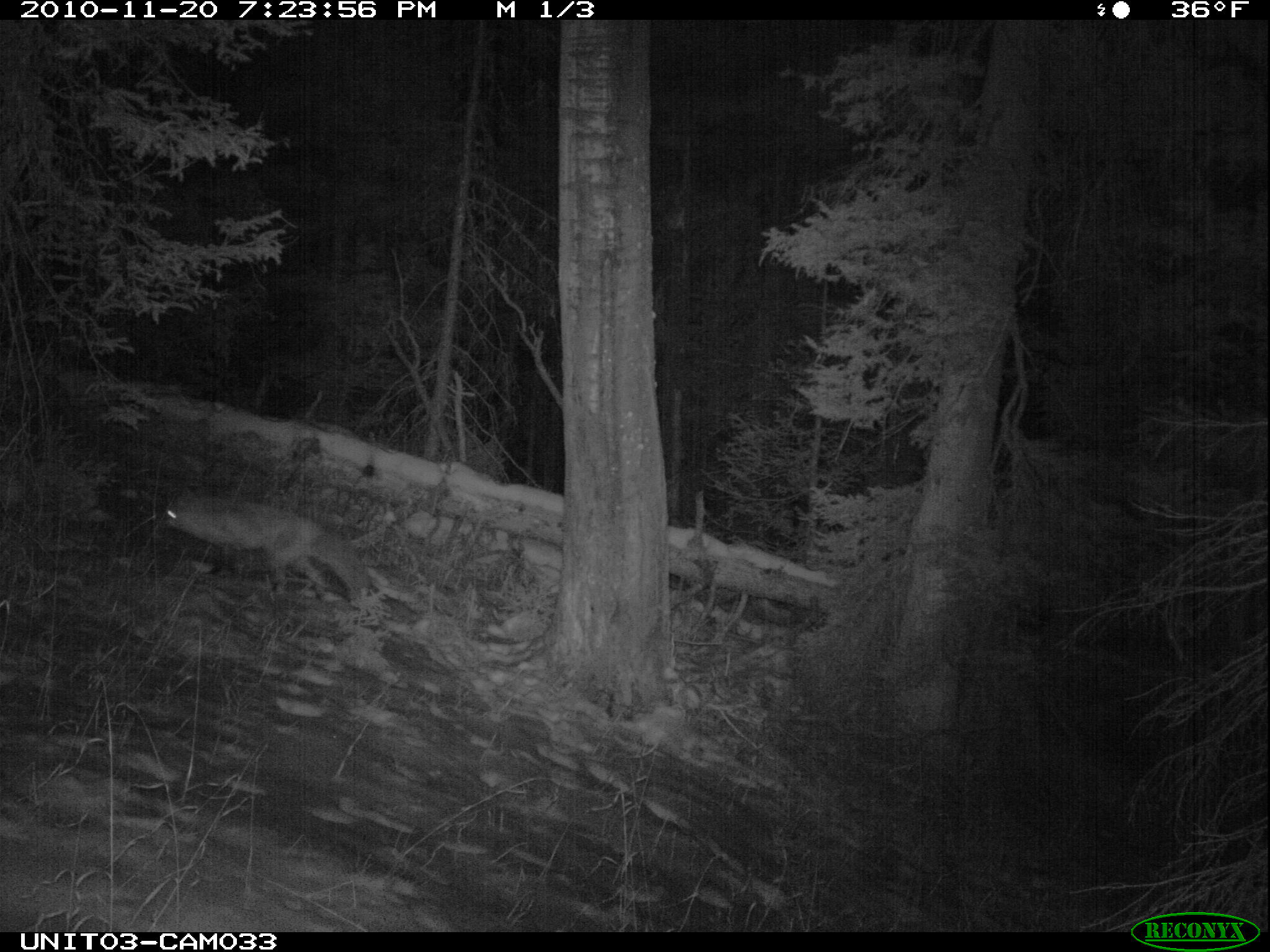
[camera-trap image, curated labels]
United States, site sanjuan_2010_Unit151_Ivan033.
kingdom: Animalia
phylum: Chordata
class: Mammalia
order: Carnivora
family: Canidae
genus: Canis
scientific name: Canis latrans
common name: coyote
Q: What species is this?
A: Canis latrans (coyote).